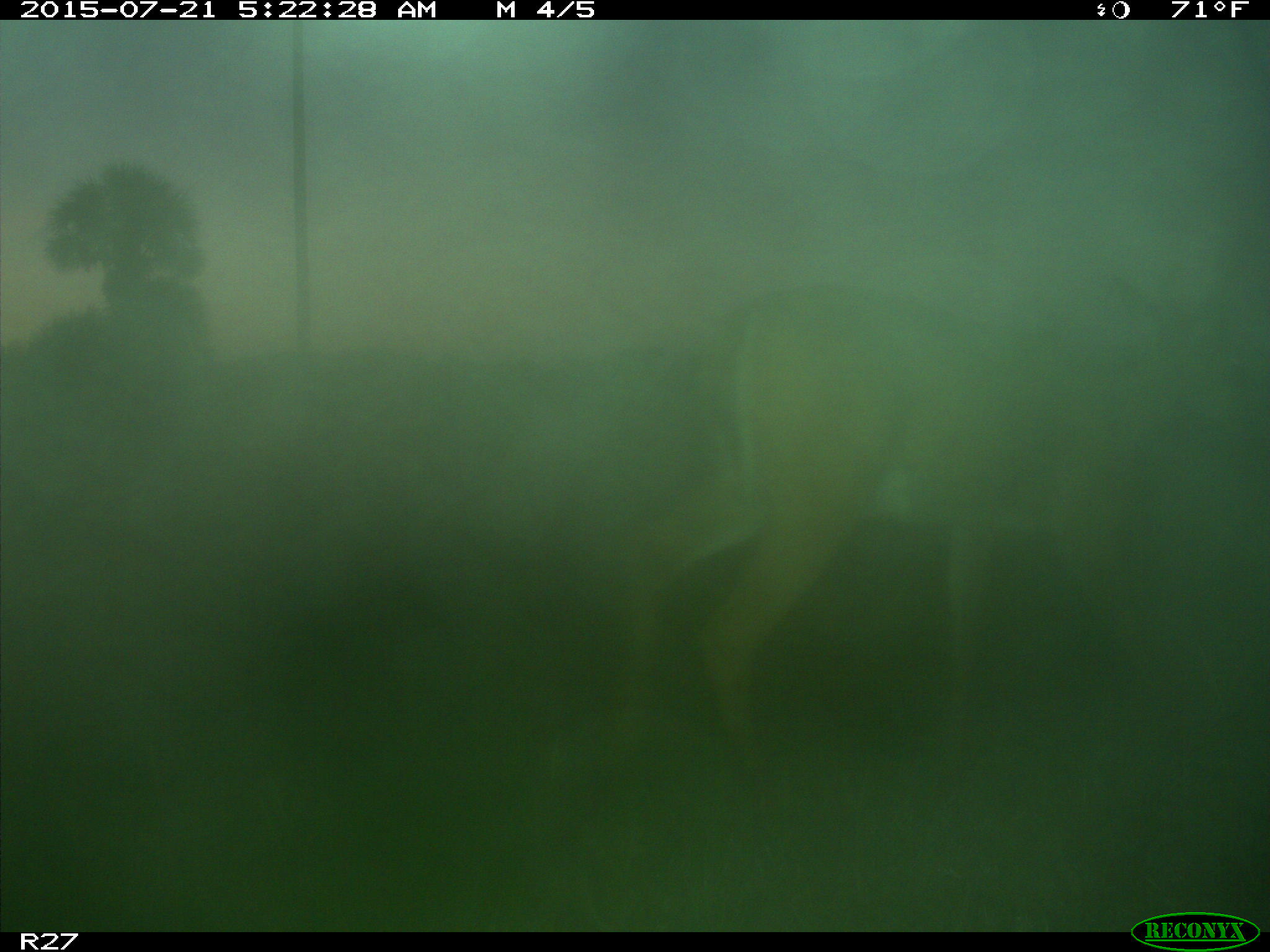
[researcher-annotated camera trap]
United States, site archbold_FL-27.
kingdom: Animalia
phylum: Chordata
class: Mammalia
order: Artiodactyla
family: Cervidae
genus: Odocoileus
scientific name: Odocoileus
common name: deer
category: unidentified deer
Unidentified deer (deer) (Odocoileus).